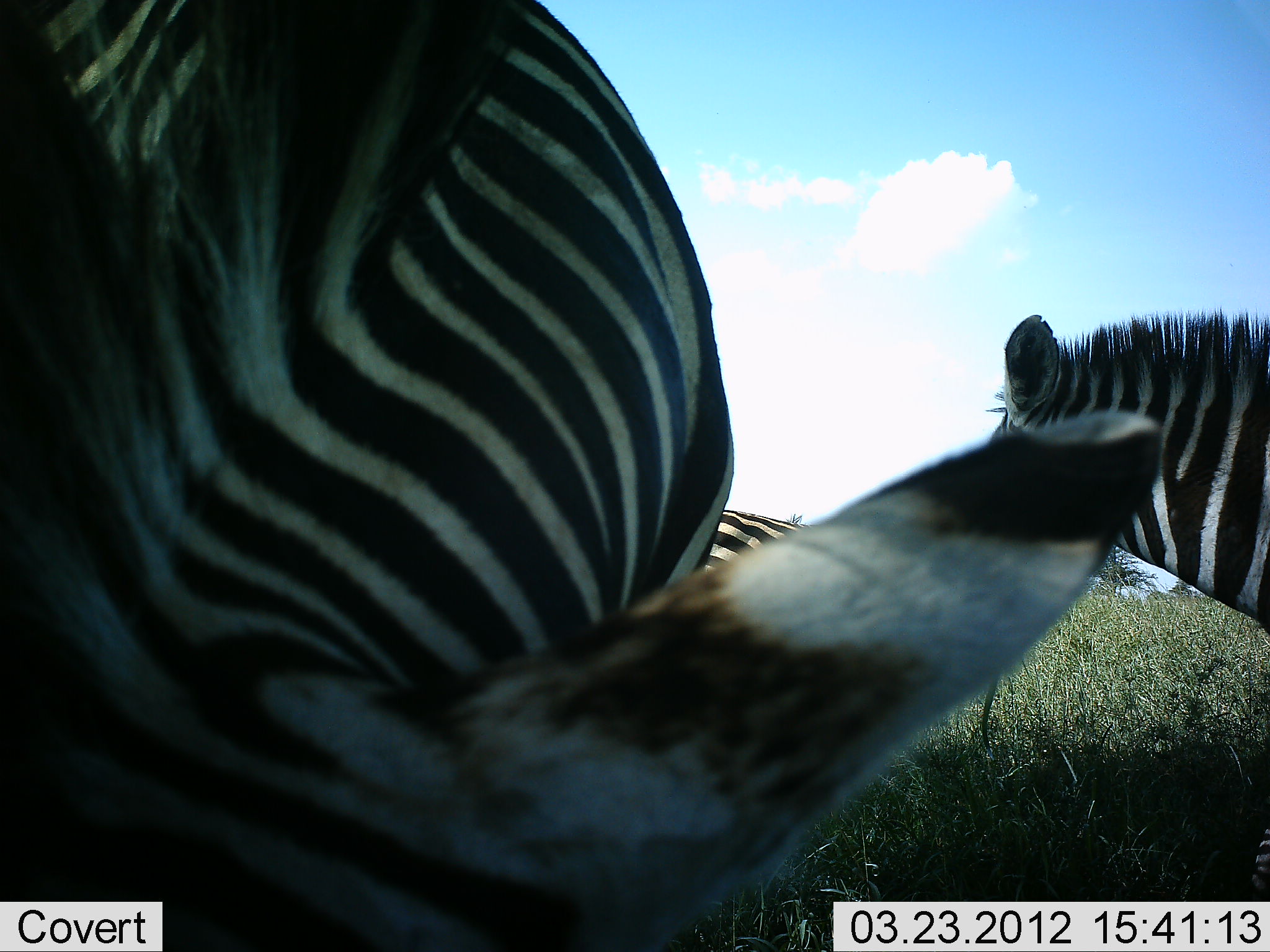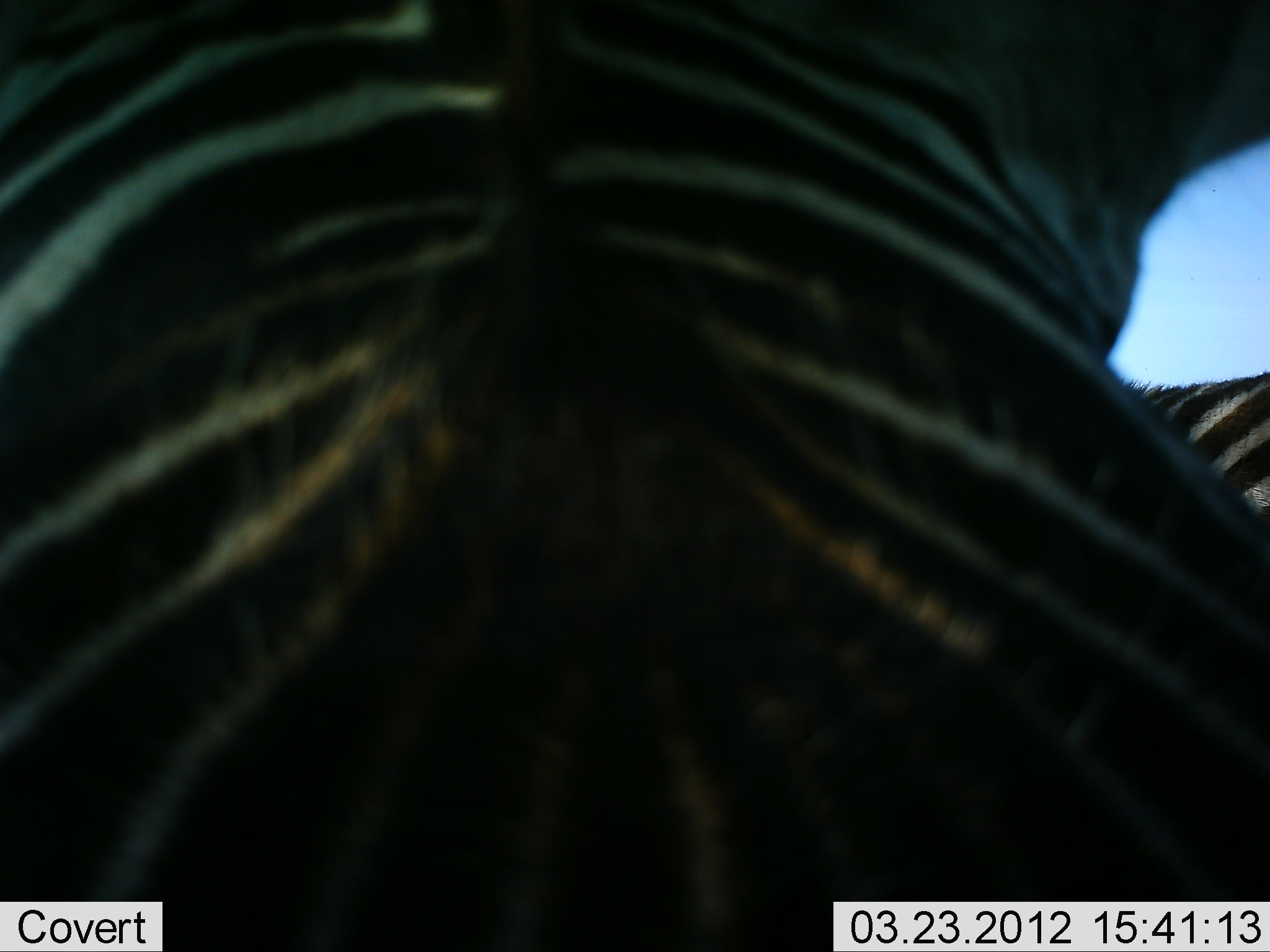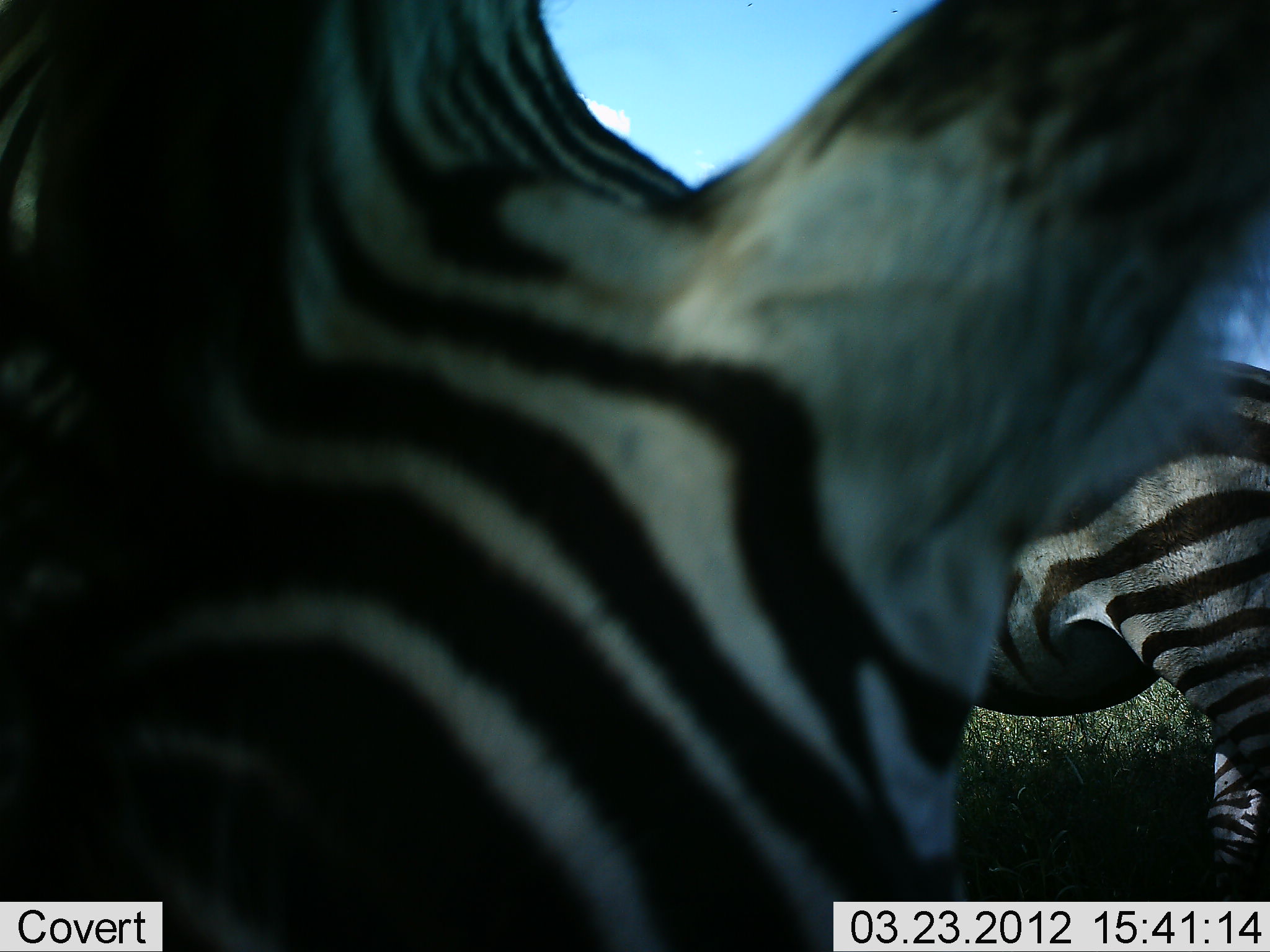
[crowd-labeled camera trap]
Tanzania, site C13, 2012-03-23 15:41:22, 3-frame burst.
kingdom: Animalia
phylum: Chordata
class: Mammalia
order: Perissodactyla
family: Equidae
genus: Equus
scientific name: Equus quagga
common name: plains zebra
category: zebra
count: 3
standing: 91%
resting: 5%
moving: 32%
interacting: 5%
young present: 0%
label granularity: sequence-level